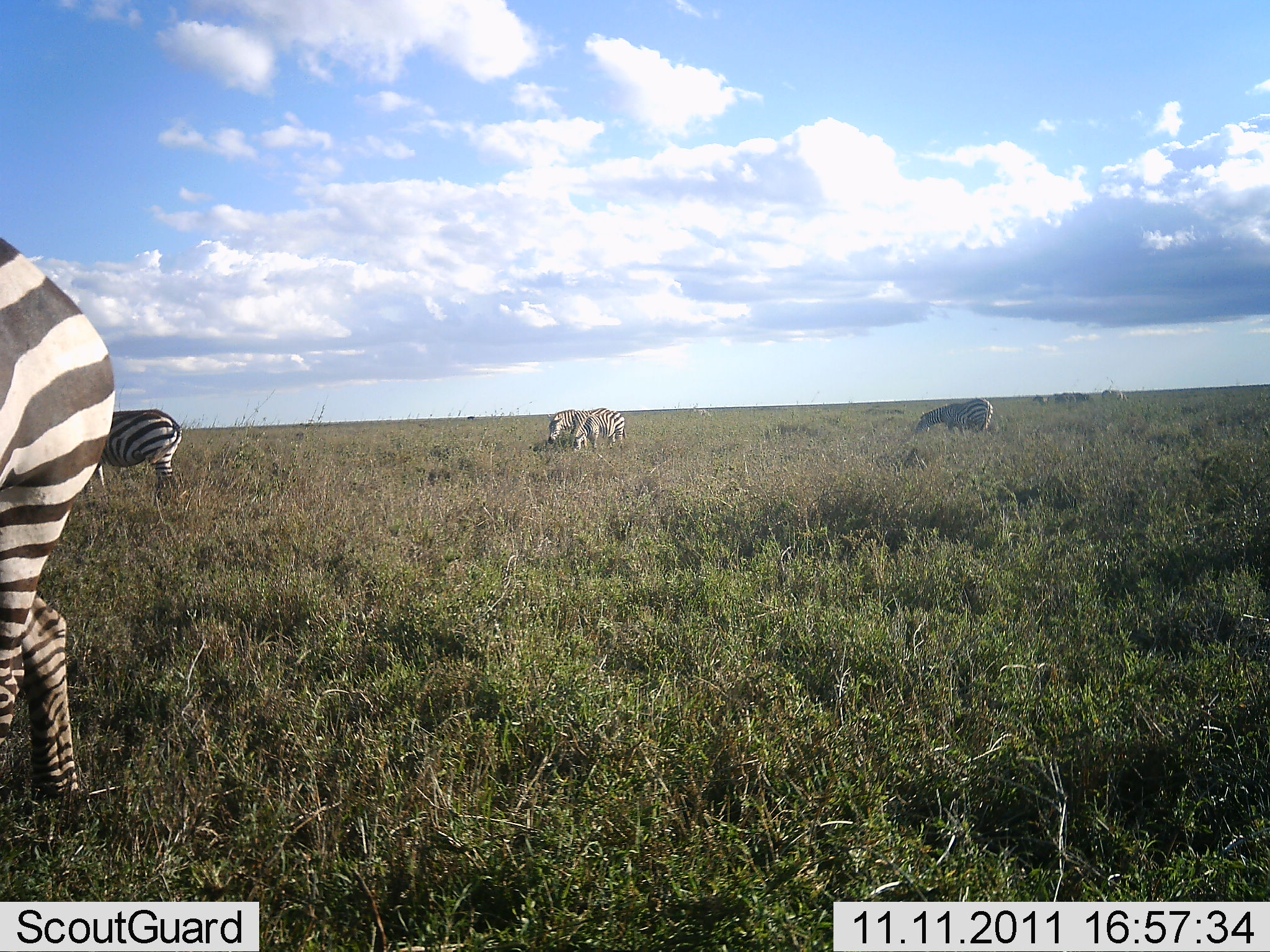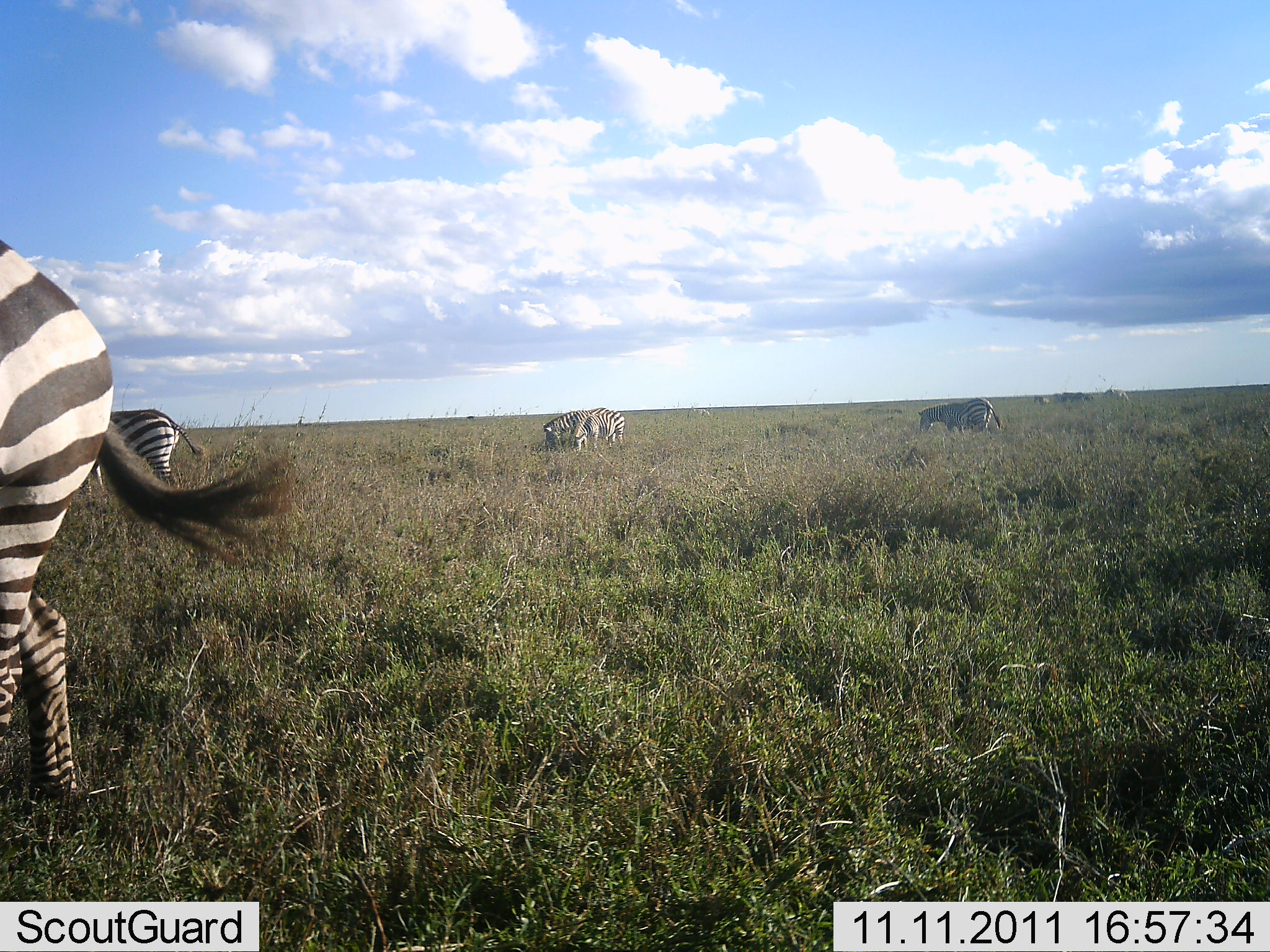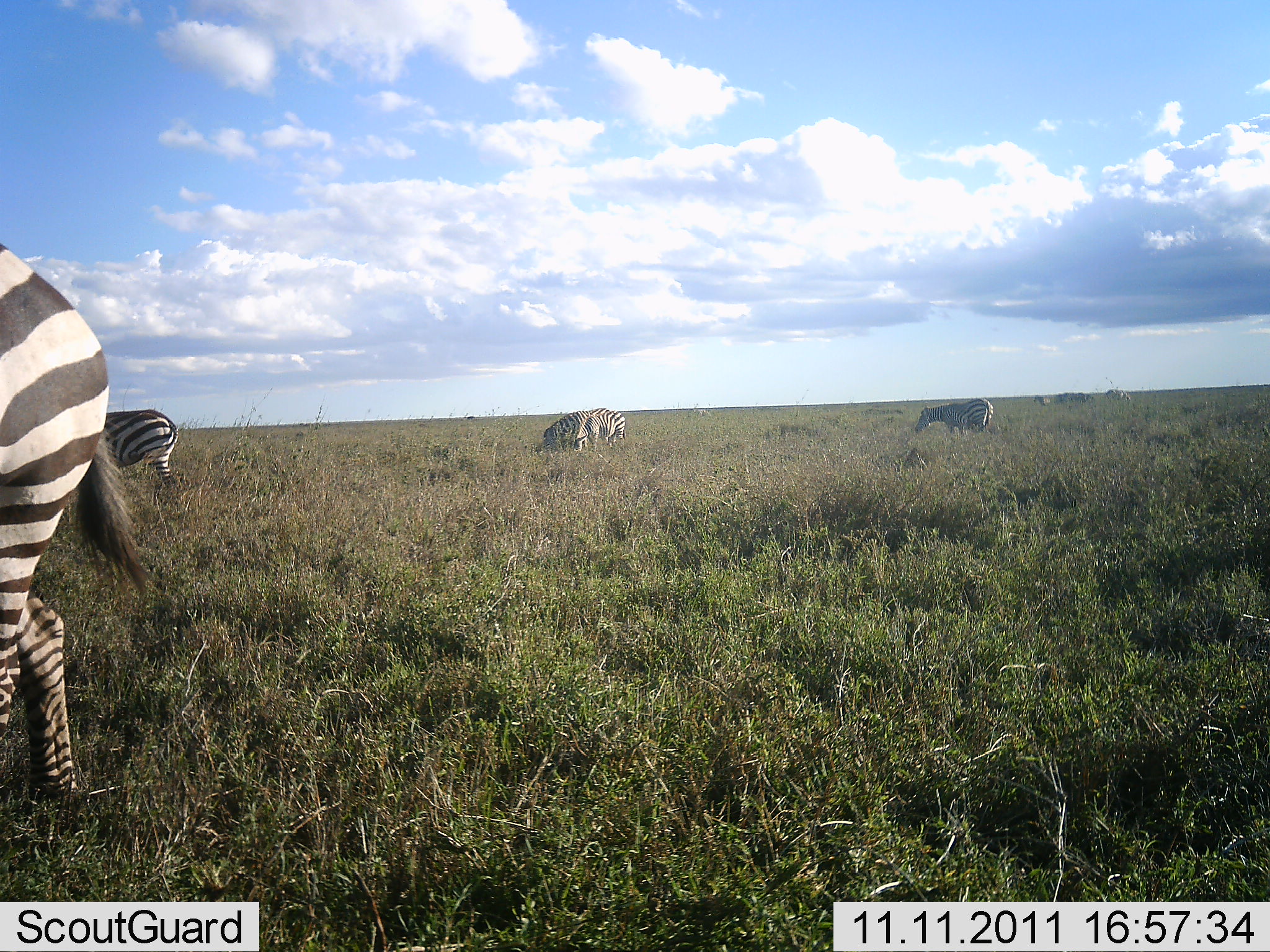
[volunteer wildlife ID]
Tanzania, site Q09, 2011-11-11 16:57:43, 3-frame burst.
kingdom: Animalia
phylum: Chordata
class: Mammalia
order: Perissodactyla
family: Equidae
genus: Equus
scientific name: Equus quagga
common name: plains zebra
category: zebra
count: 5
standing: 50%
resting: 0%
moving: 0%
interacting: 0%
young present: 0%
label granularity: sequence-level